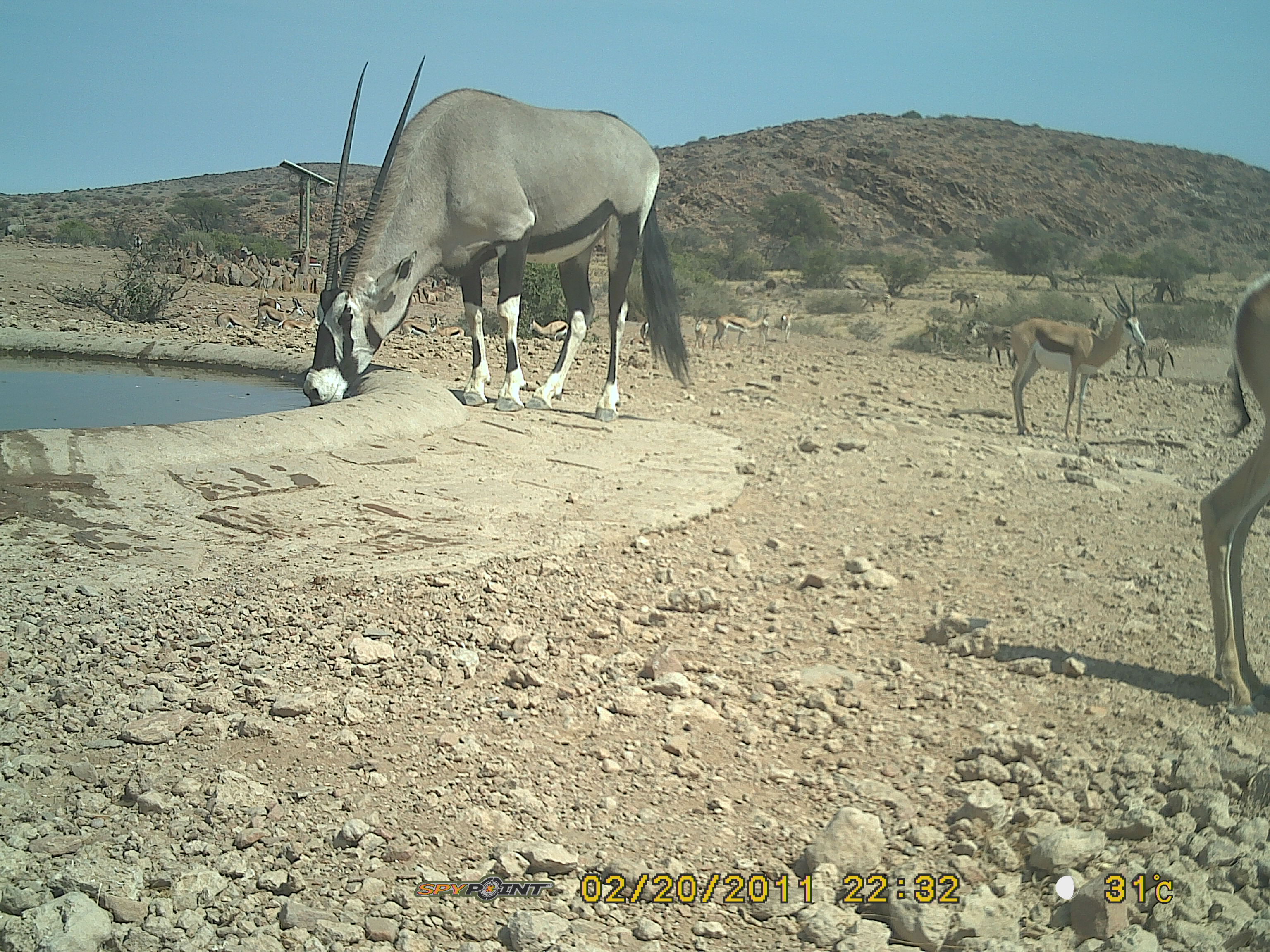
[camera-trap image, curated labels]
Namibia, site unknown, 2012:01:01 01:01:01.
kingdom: Animalia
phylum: Chordata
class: Mammalia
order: Artiodactyla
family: Bovidae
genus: Oryx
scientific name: Oryx gazella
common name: gemsbok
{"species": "Oryx gazella (gemsbok)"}